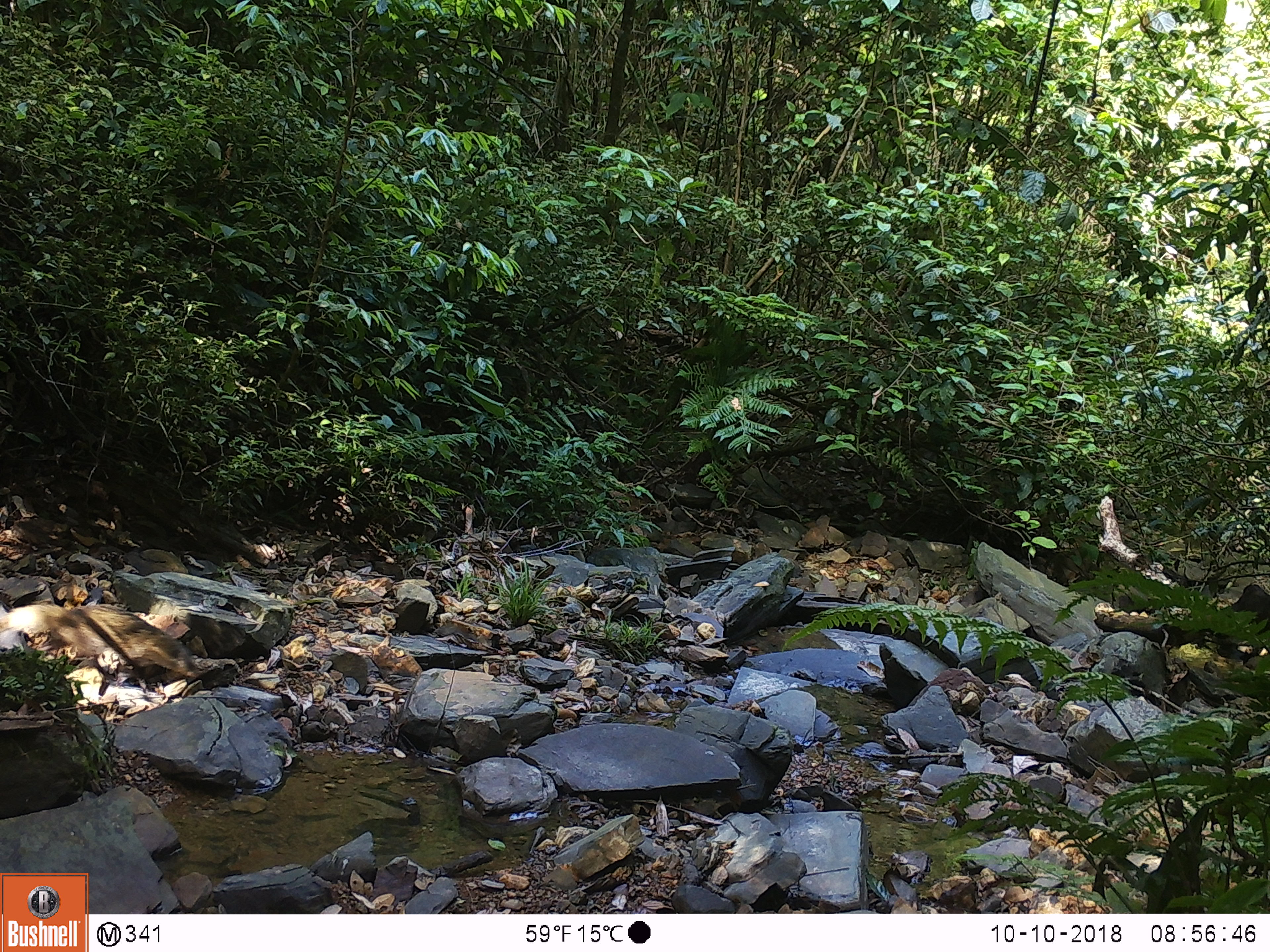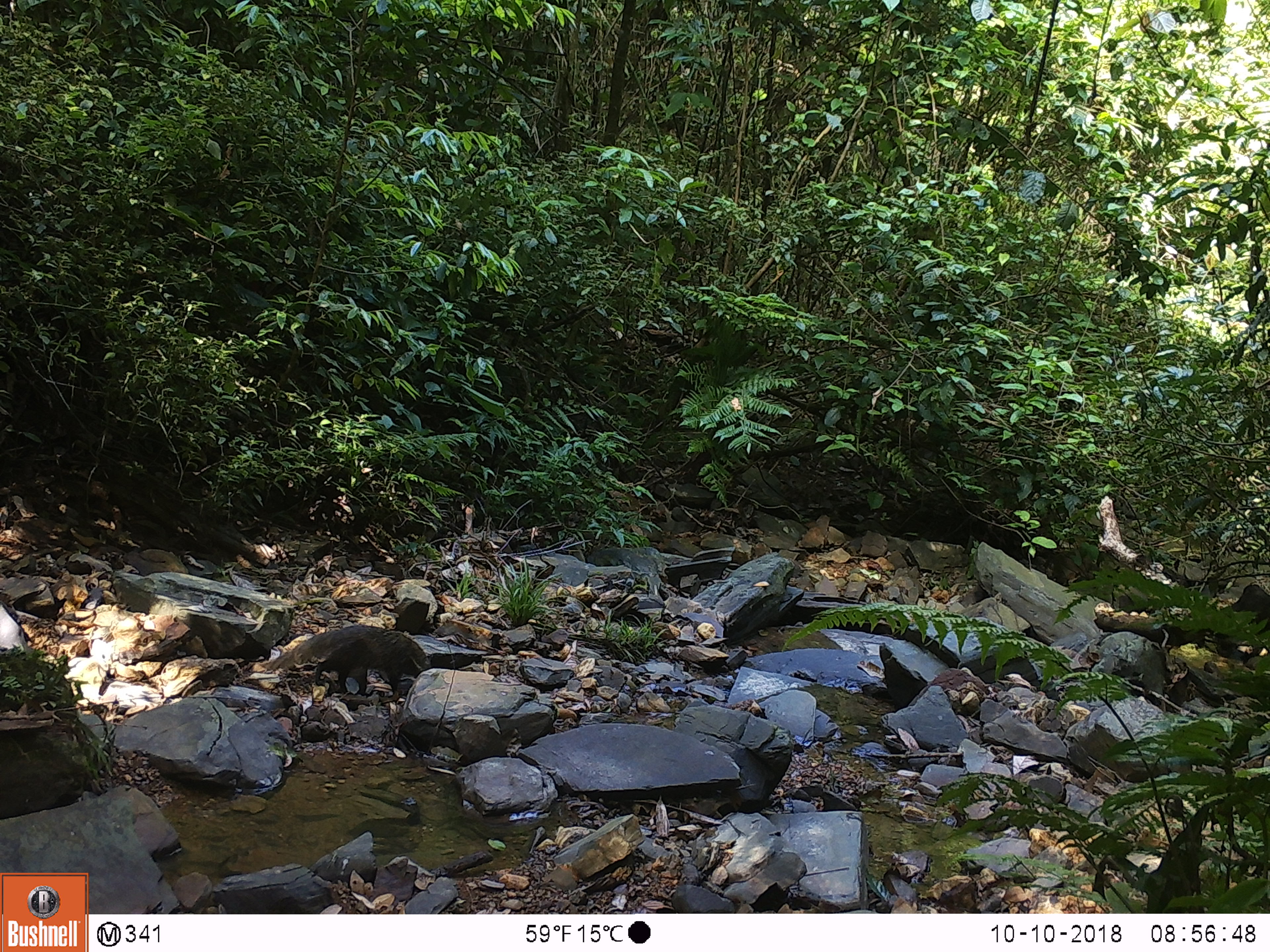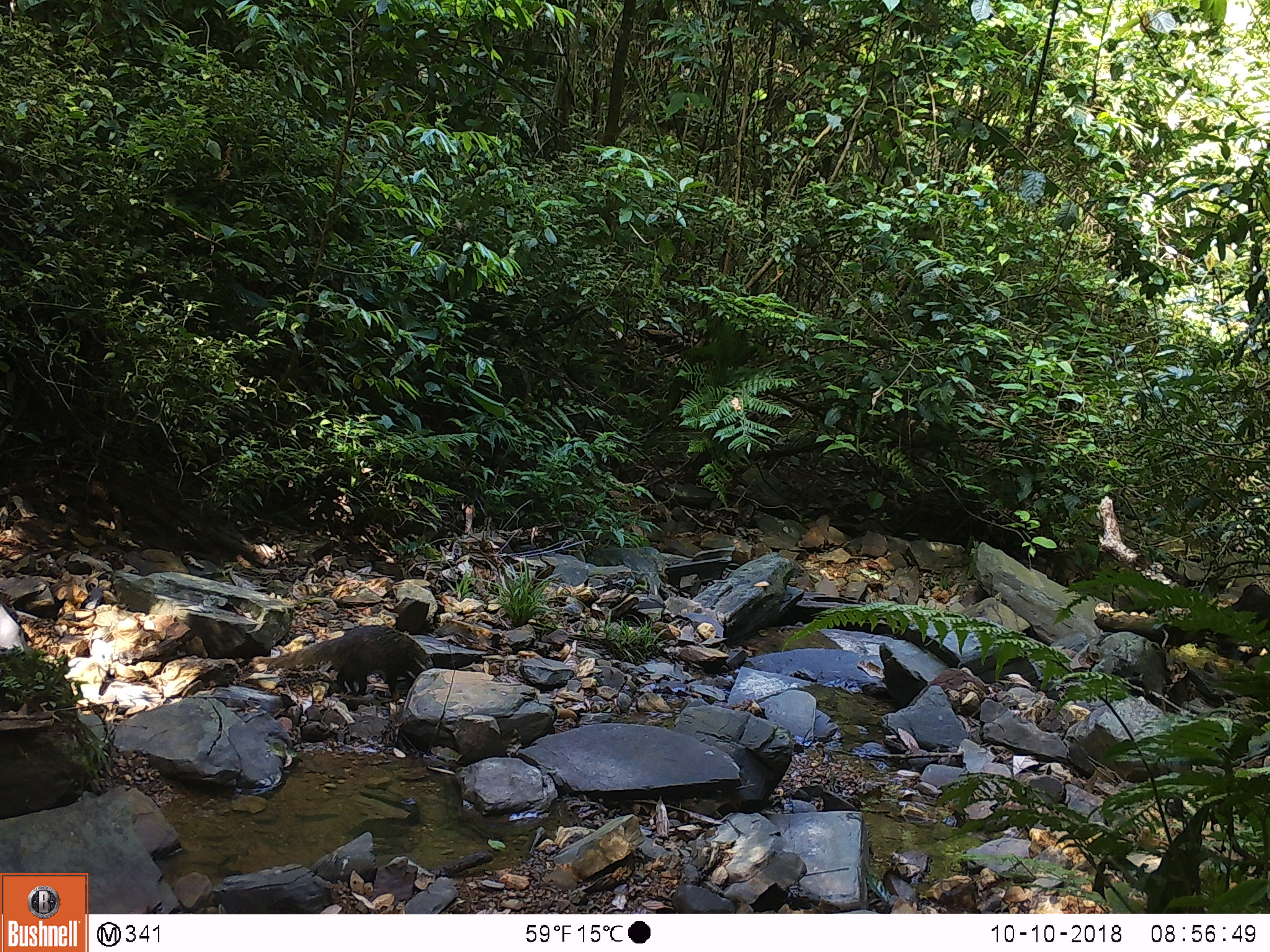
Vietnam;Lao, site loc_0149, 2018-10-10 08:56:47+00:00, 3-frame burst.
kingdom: Animalia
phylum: Chordata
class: Mammalia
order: Carnivora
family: Herpestidae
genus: Urva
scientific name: Urva urva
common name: crab-eating mongoose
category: crab eating mongoose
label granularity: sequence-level